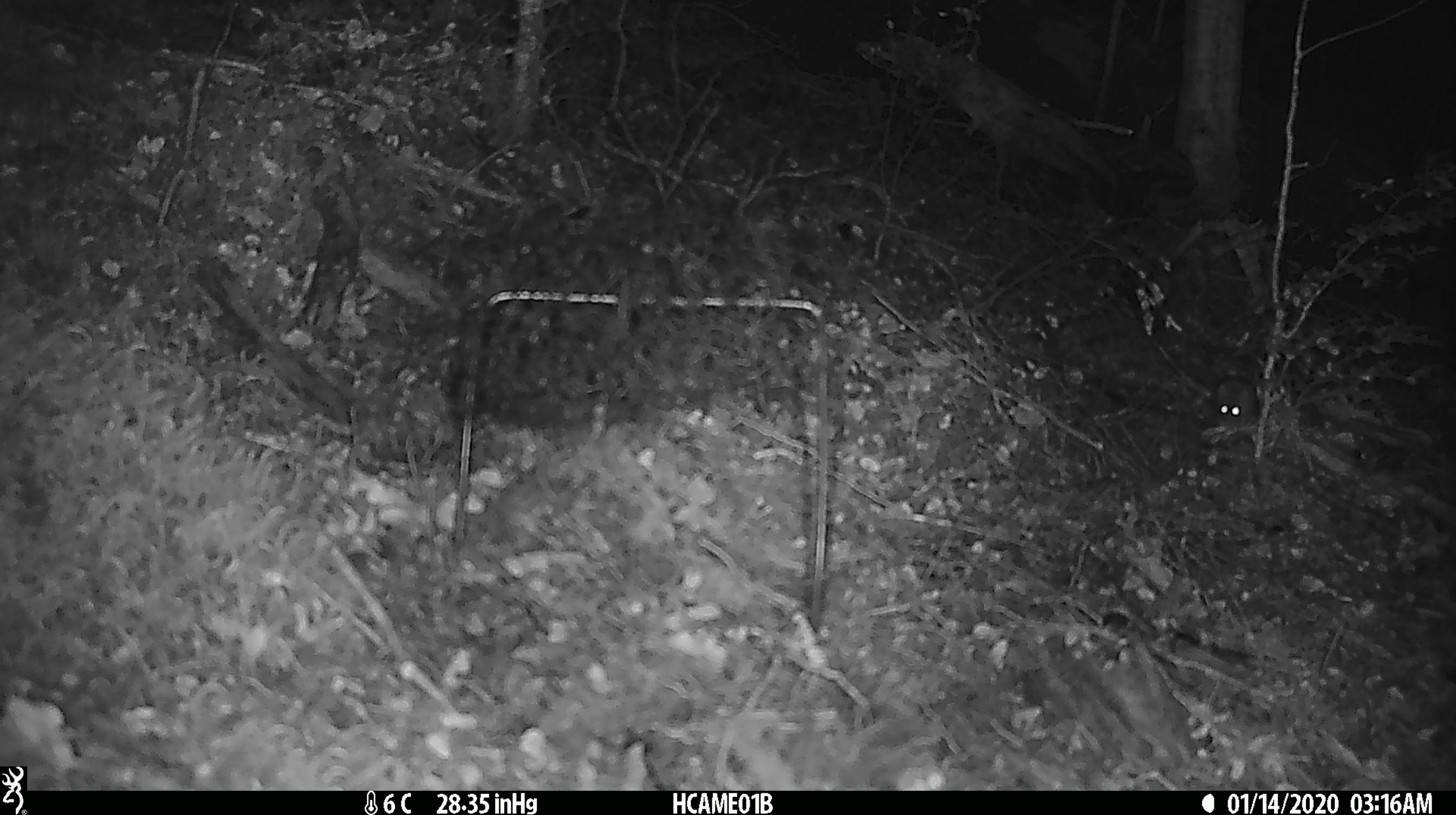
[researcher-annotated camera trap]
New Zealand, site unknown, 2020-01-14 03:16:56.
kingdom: Animalia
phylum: Chordata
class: Mammalia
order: Rodentia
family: Muridae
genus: Mus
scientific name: Mus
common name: mouse